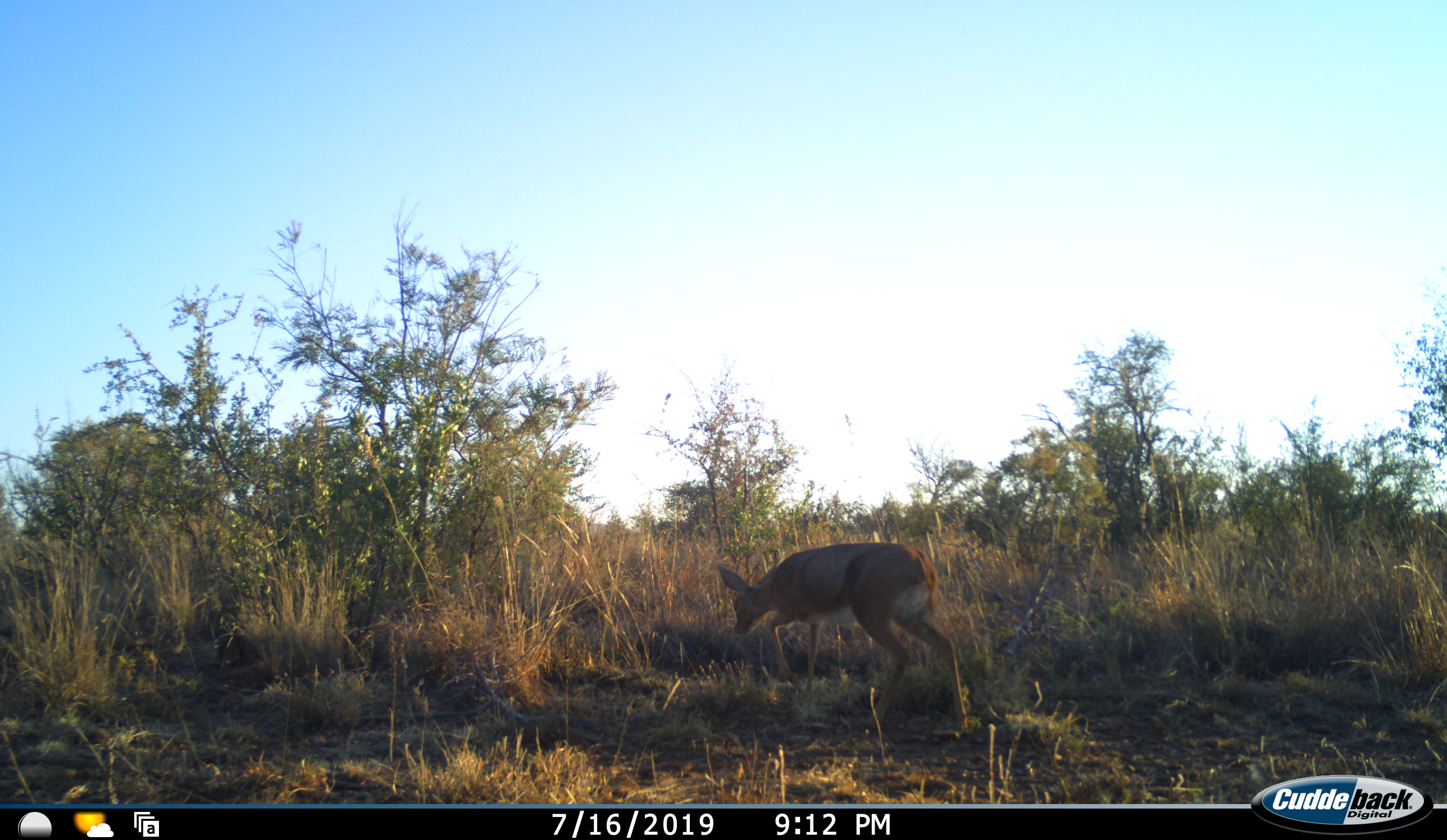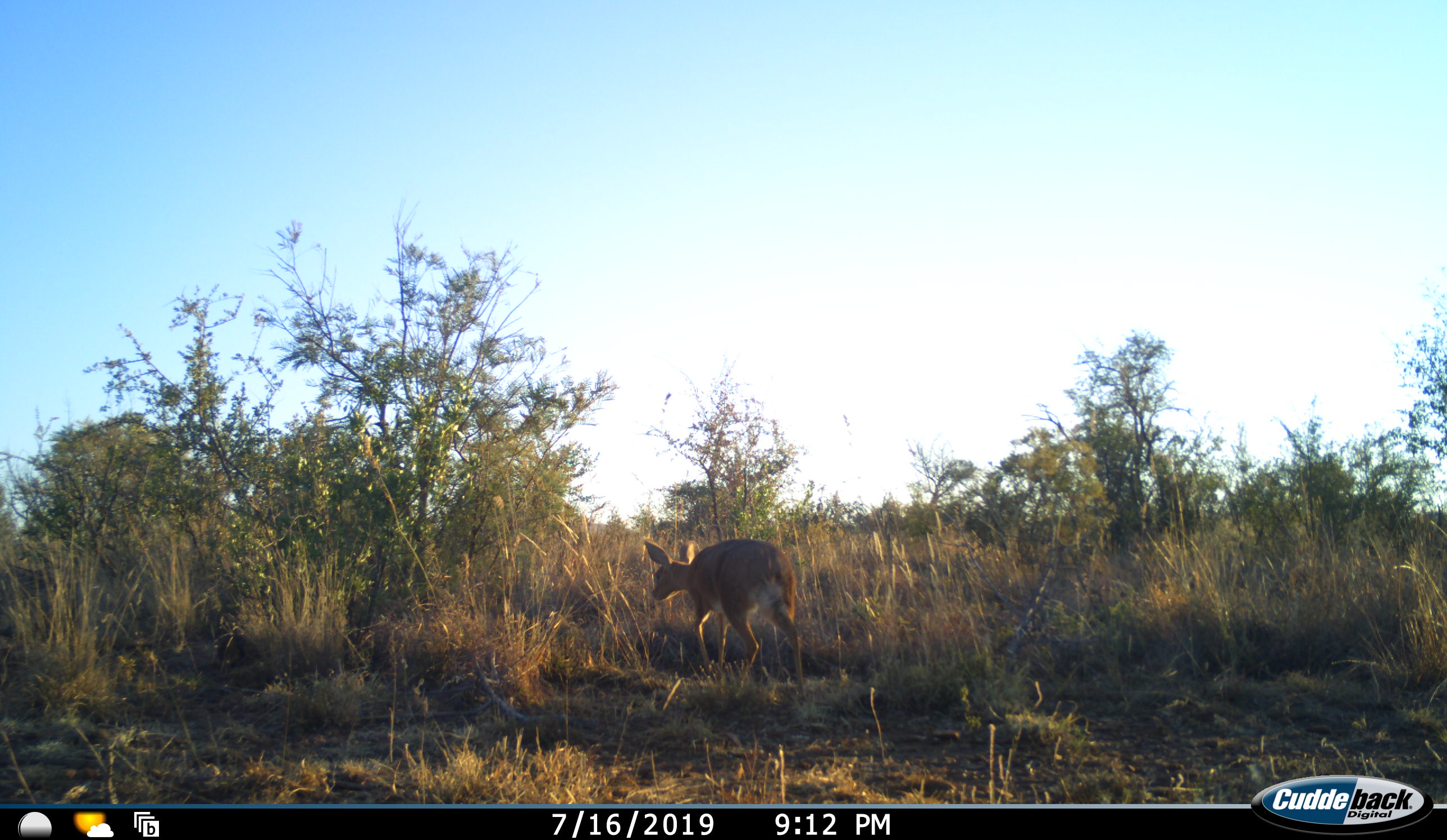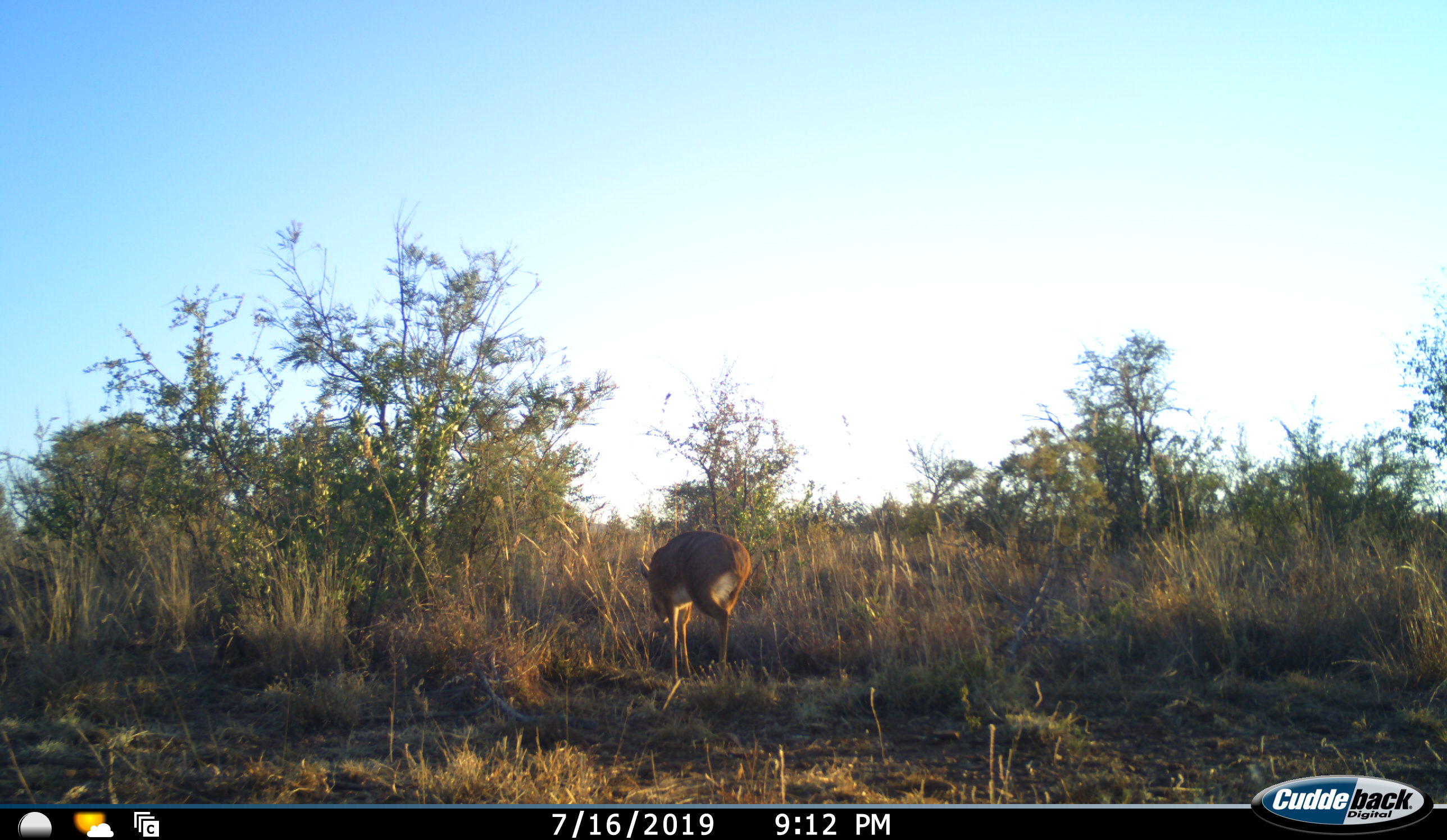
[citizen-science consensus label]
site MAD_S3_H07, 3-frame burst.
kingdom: Animalia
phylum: Chordata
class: Mammalia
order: Artiodactyla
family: Bovidae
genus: Aepyceros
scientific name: Aepyceros melampus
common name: impala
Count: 1.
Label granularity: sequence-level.